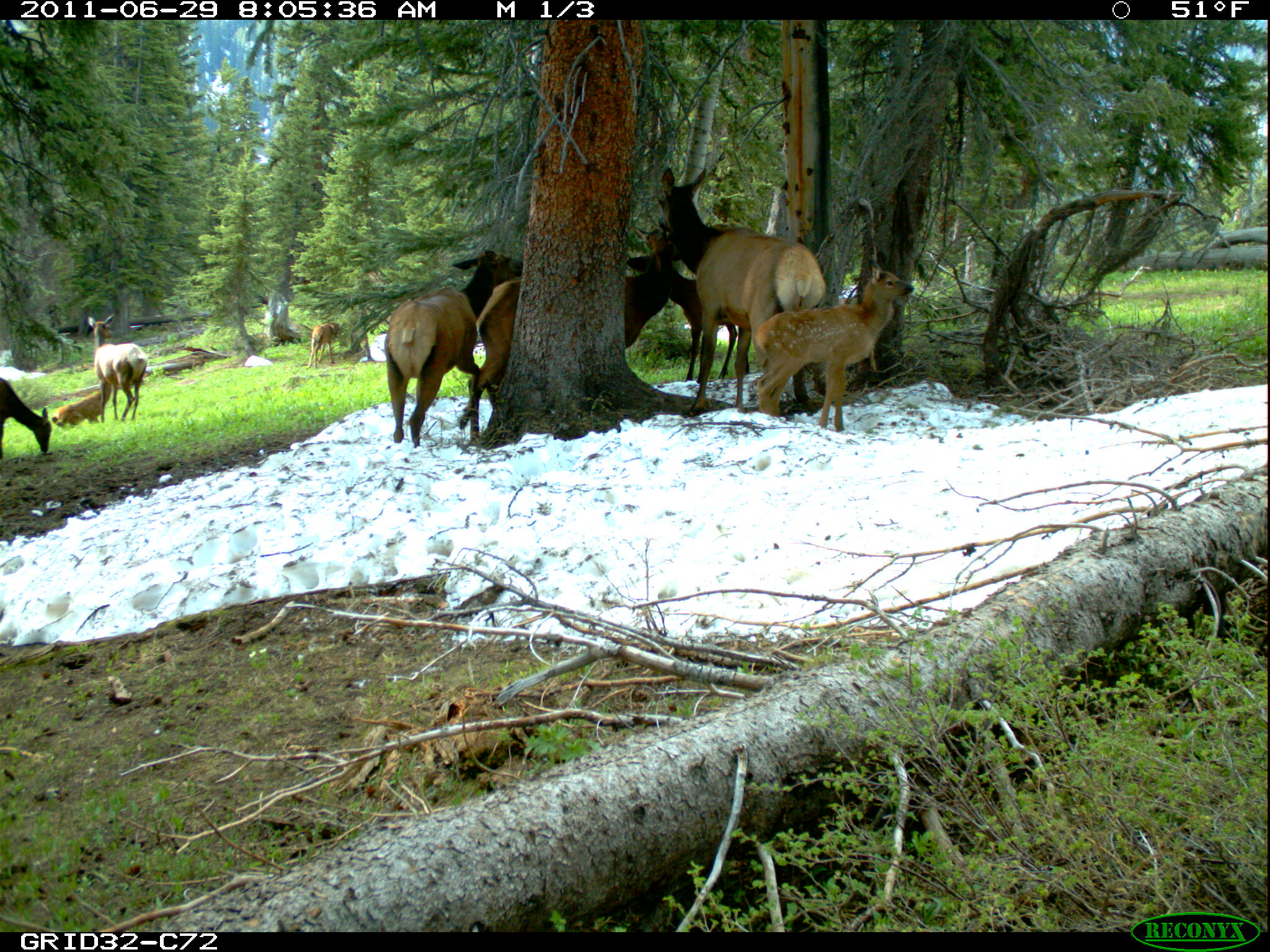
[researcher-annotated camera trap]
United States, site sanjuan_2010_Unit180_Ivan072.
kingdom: Animalia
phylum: Chordata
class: Mammalia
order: Artiodactyla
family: Cervidae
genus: Cervus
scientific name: Cervus elaphus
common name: red deer